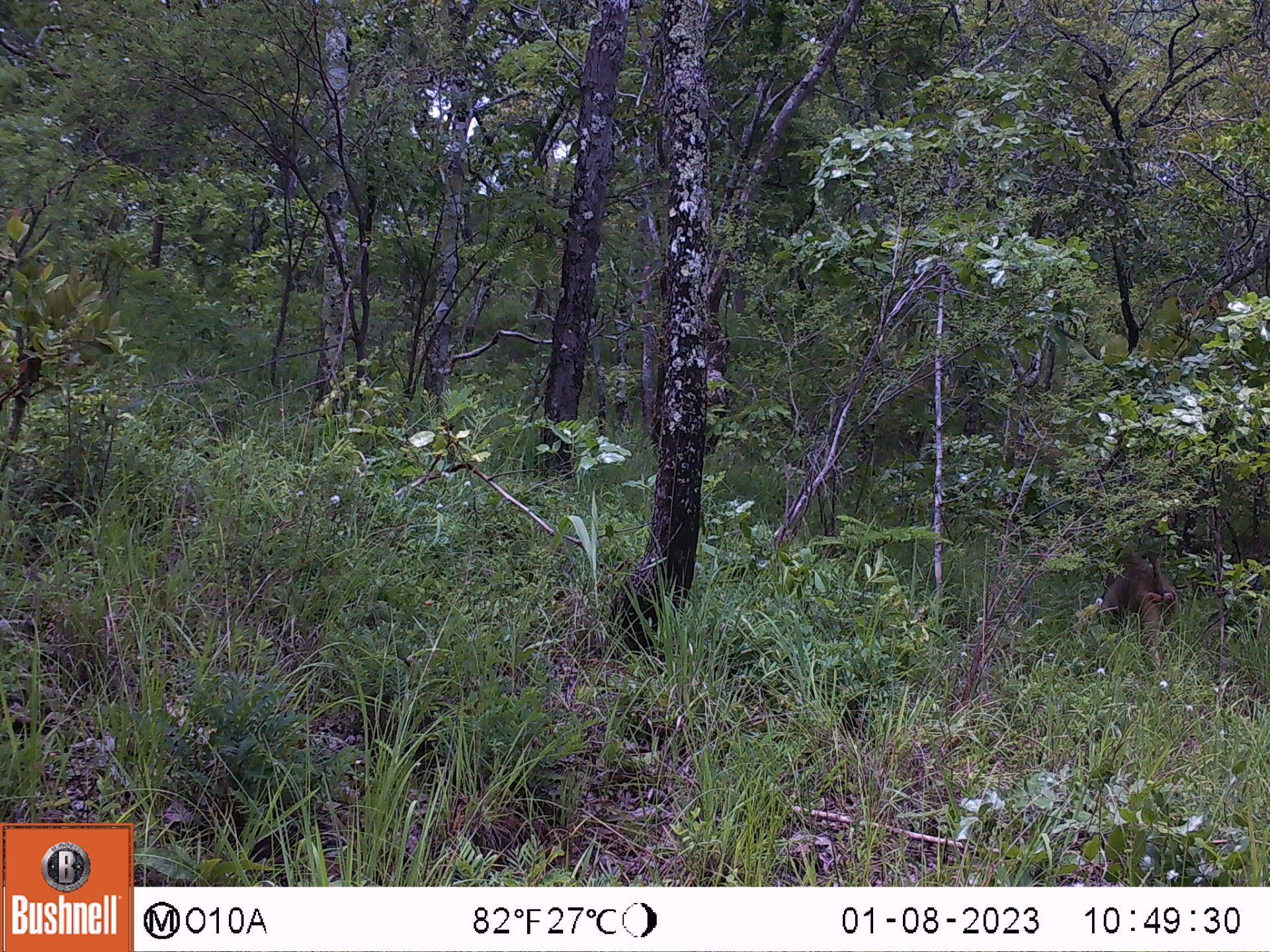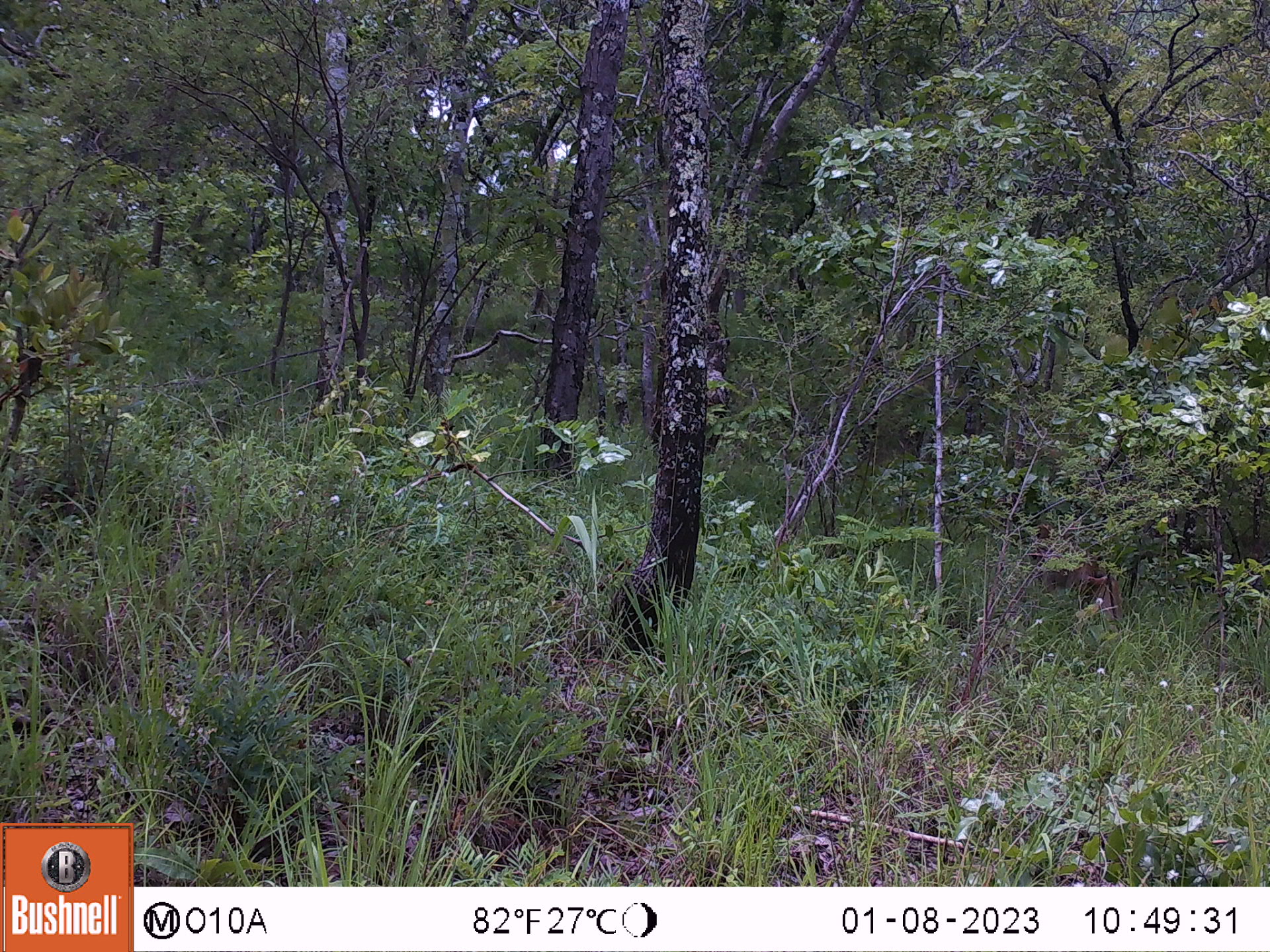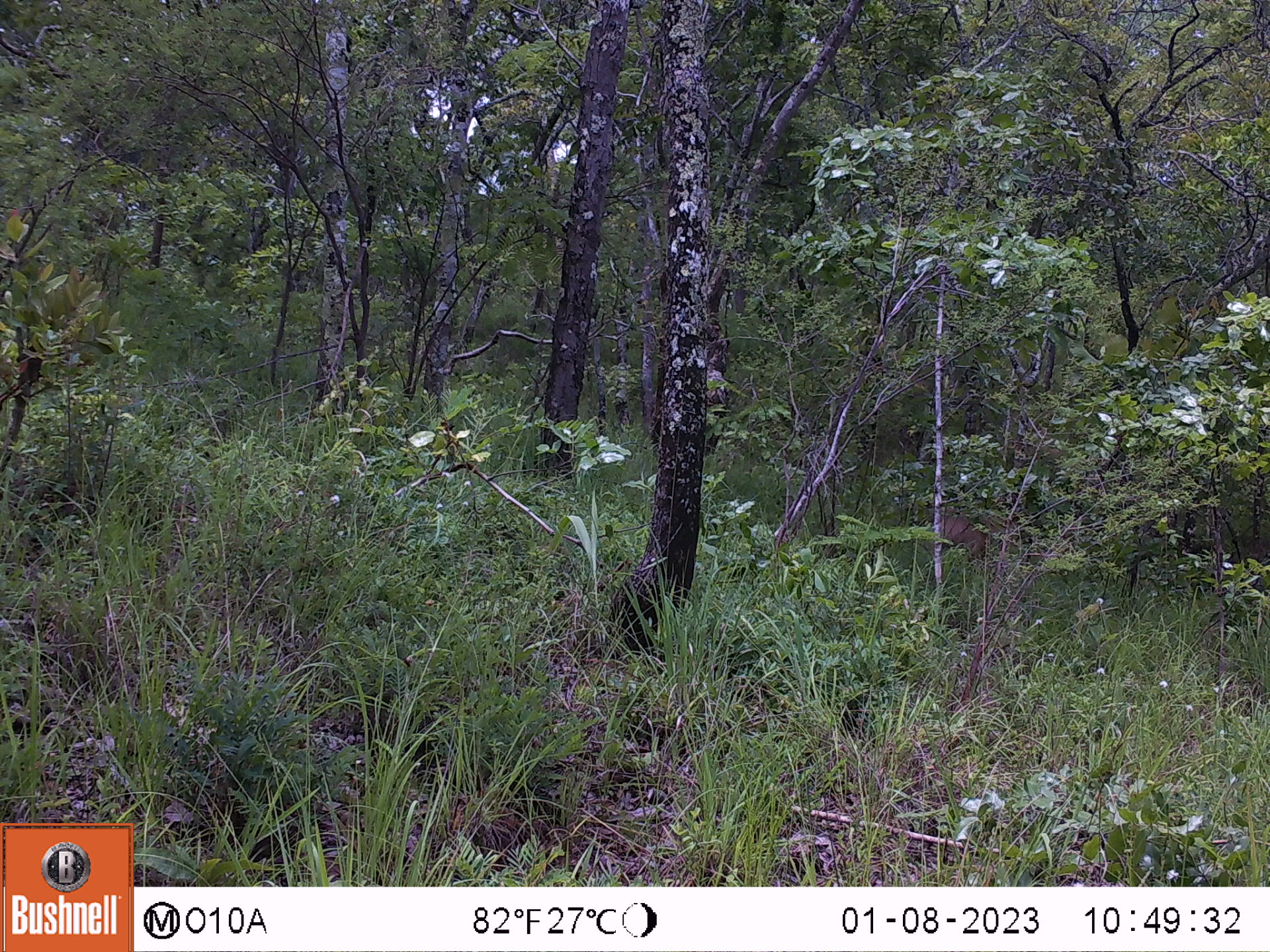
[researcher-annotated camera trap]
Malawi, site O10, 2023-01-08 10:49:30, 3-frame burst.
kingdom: Animalia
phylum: Chordata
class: Mammalia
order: Primates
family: Cercopithecidae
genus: Papio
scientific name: Papio cynocephalus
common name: yellow baboon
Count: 1.